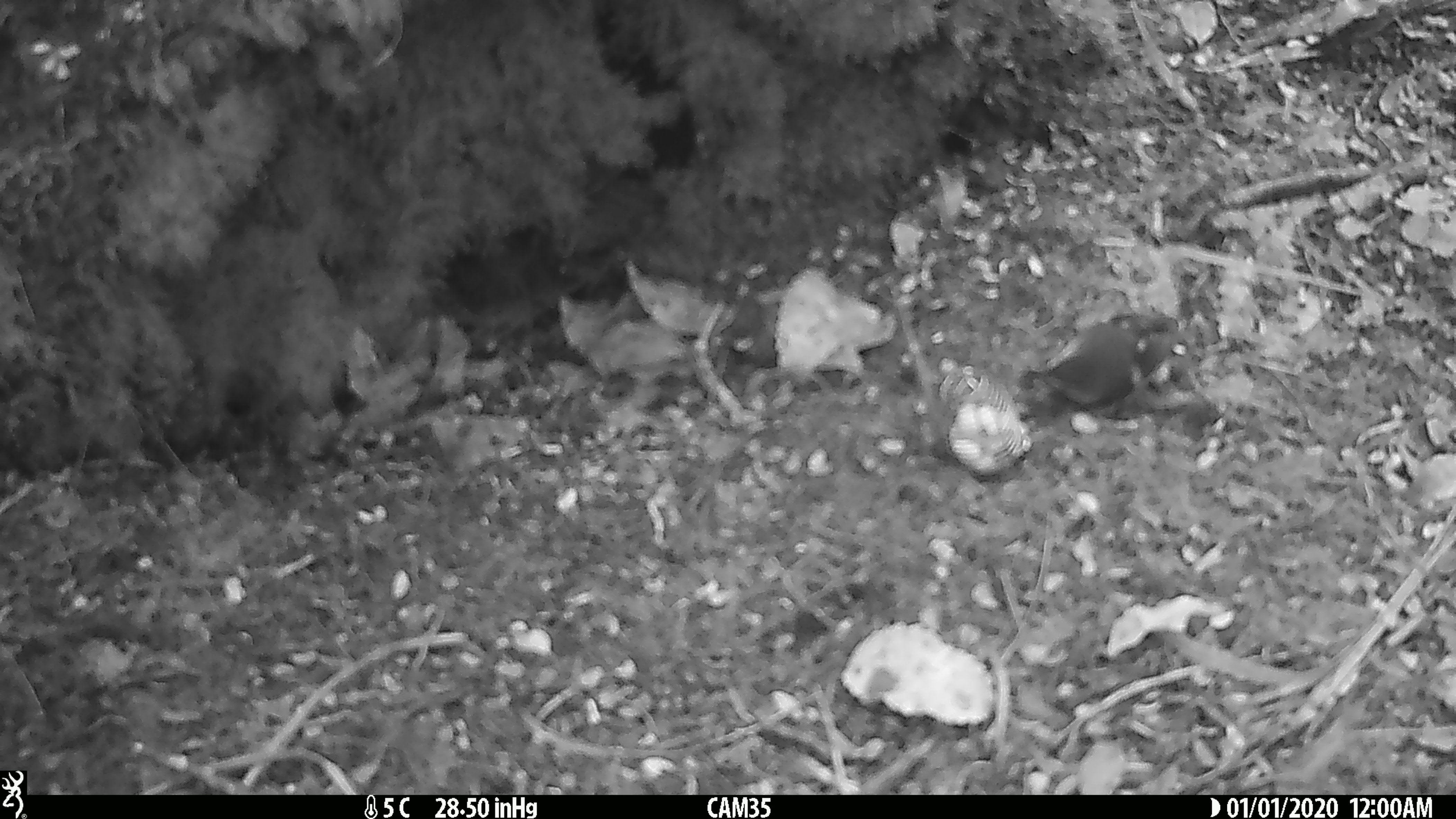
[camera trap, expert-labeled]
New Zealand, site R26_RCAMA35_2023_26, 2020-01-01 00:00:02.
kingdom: Animalia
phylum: Chordata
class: Aves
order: Passeriformes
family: Acanthisittidae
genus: Acanthisitta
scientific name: Acanthisitta chloris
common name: rifleman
Rifleman (Acanthisitta chloris).